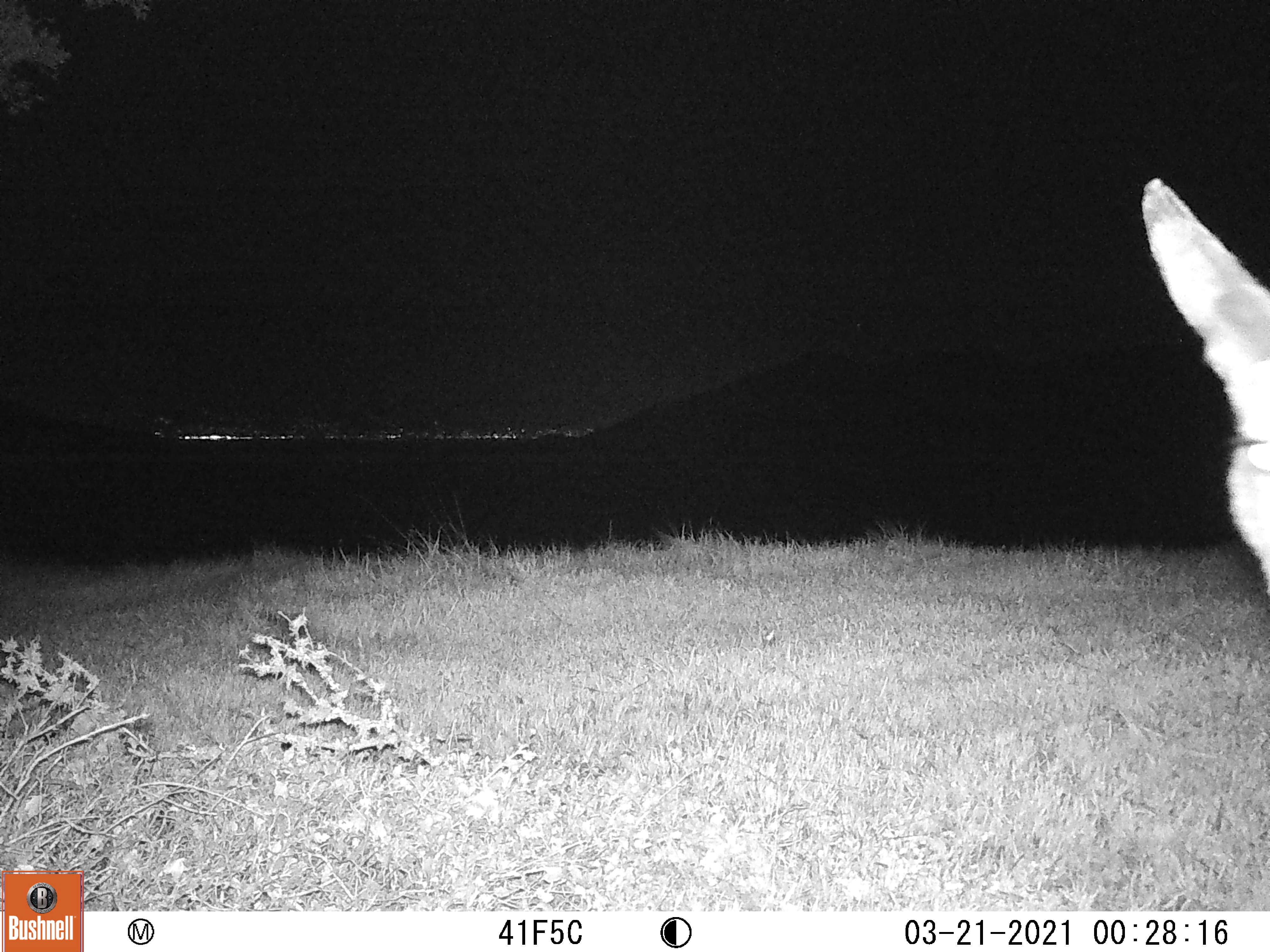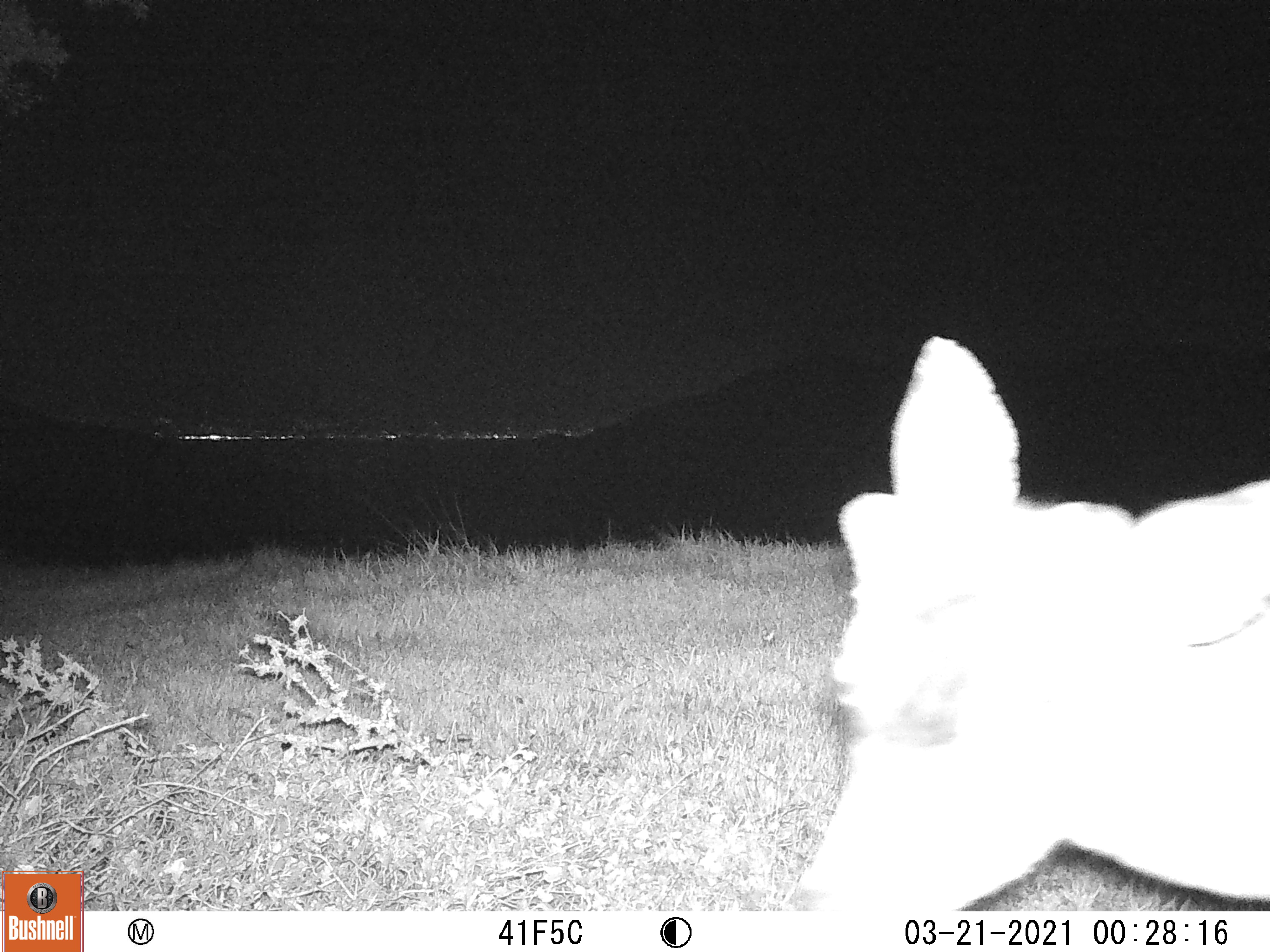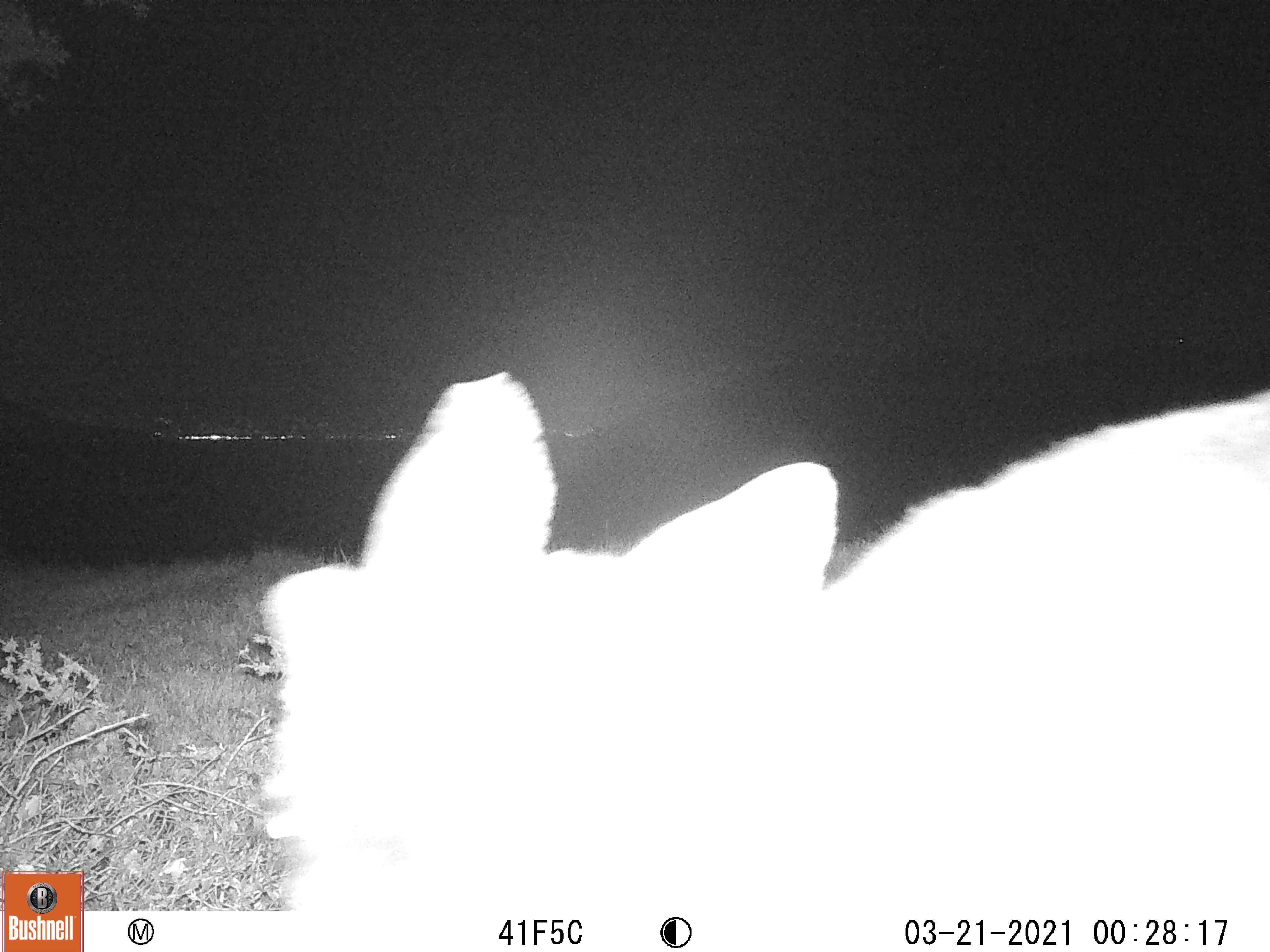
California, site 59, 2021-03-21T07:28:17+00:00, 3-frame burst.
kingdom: Animalia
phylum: Chordata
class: Mammalia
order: Artiodactyla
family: Cervidae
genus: Odocoileus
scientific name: Odocoileus hemionus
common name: mule deer